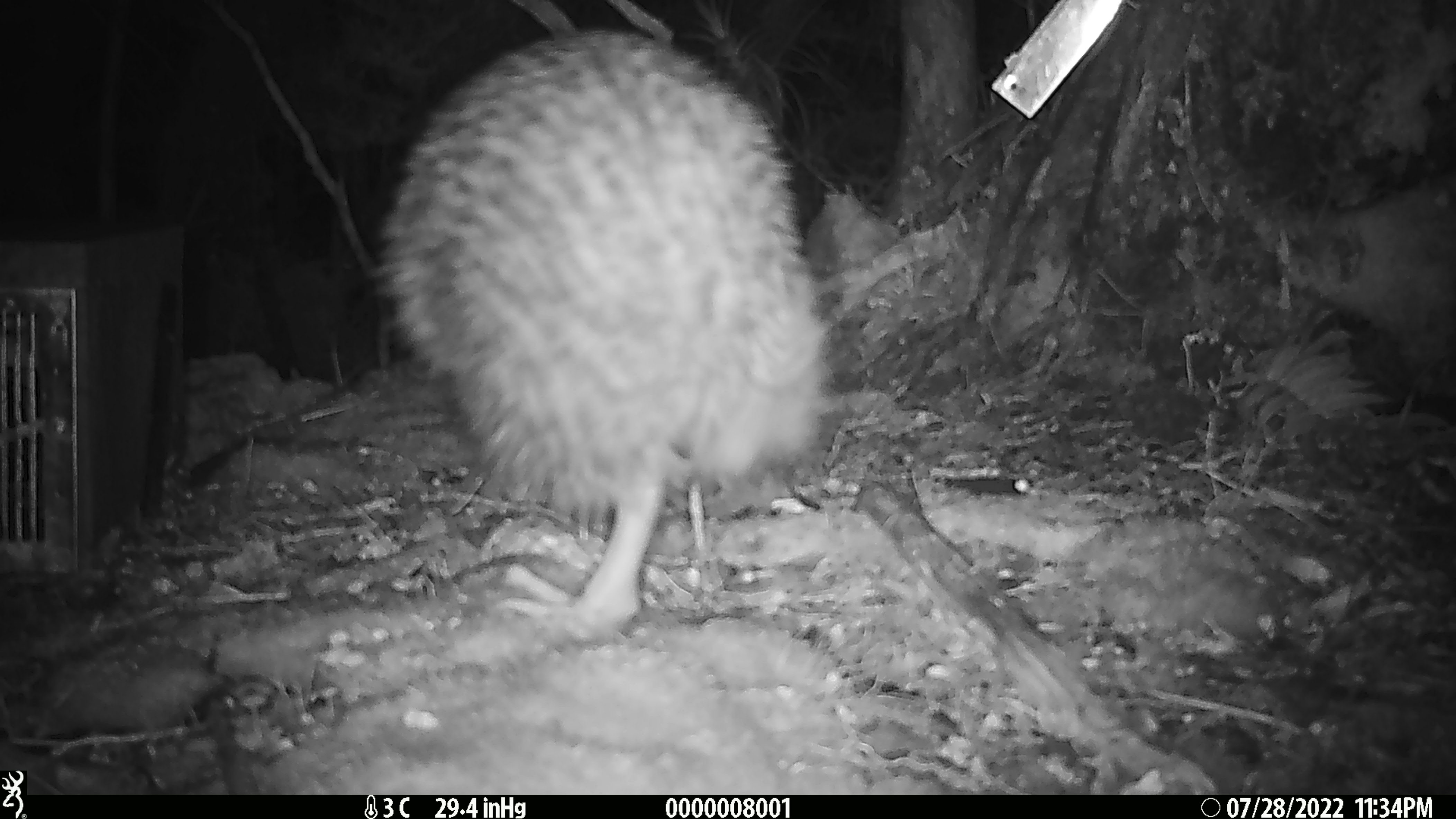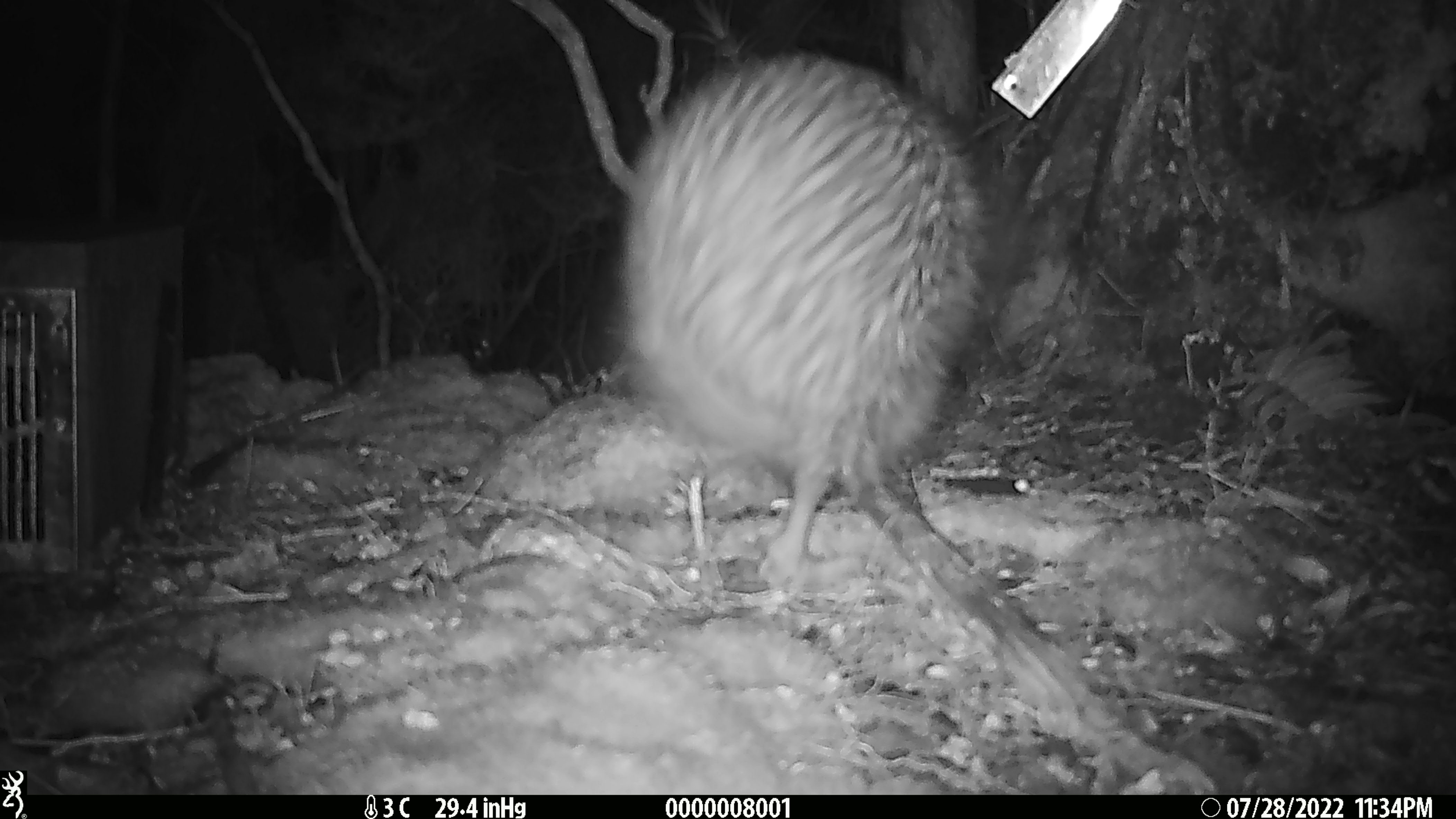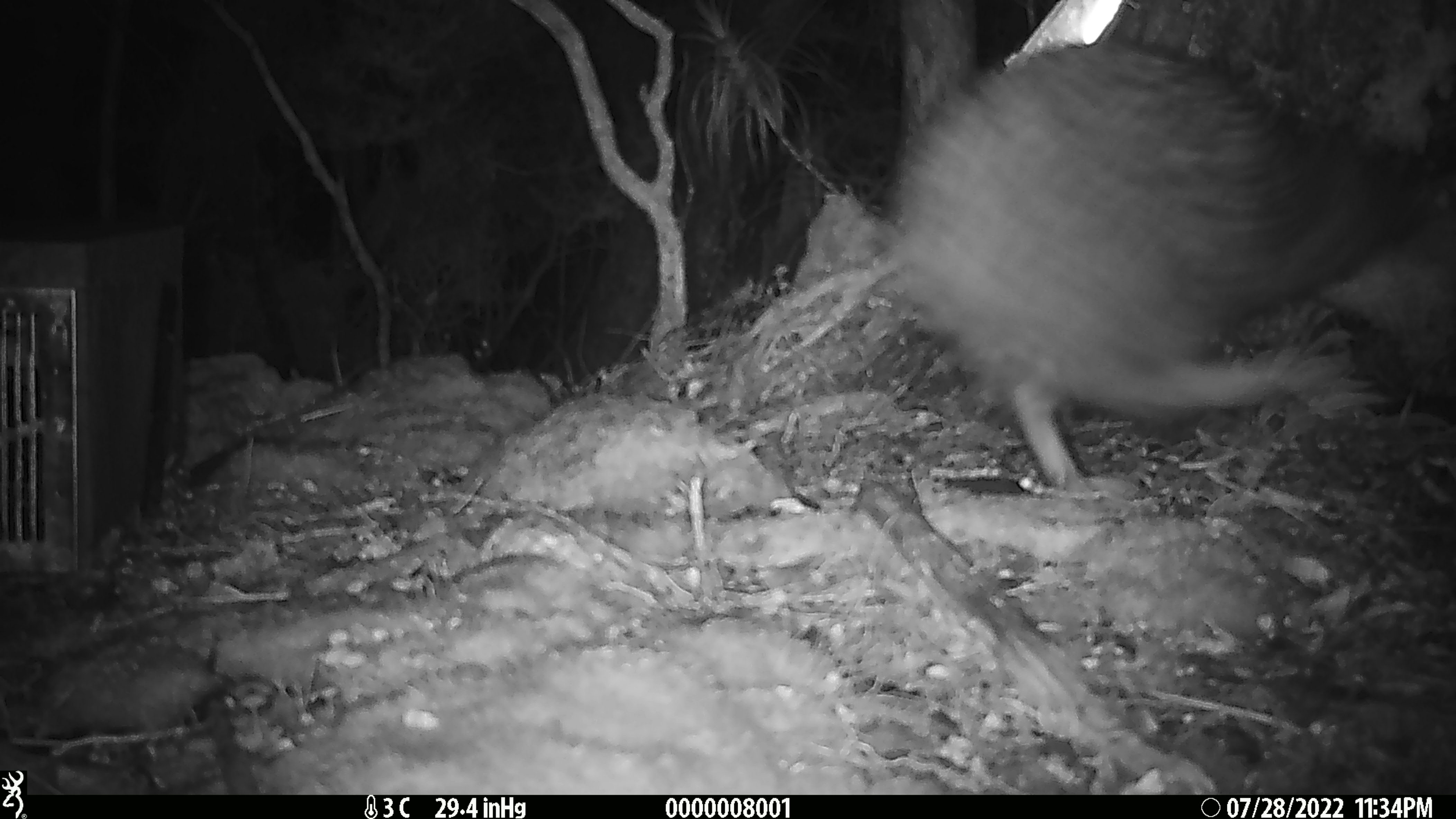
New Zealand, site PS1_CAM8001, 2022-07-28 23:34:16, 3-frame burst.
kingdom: Animalia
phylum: Chordata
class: Aves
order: Apterygiformes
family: Apterygidae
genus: Apteryx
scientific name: Apteryx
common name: kiwi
Kiwi (Apteryx).